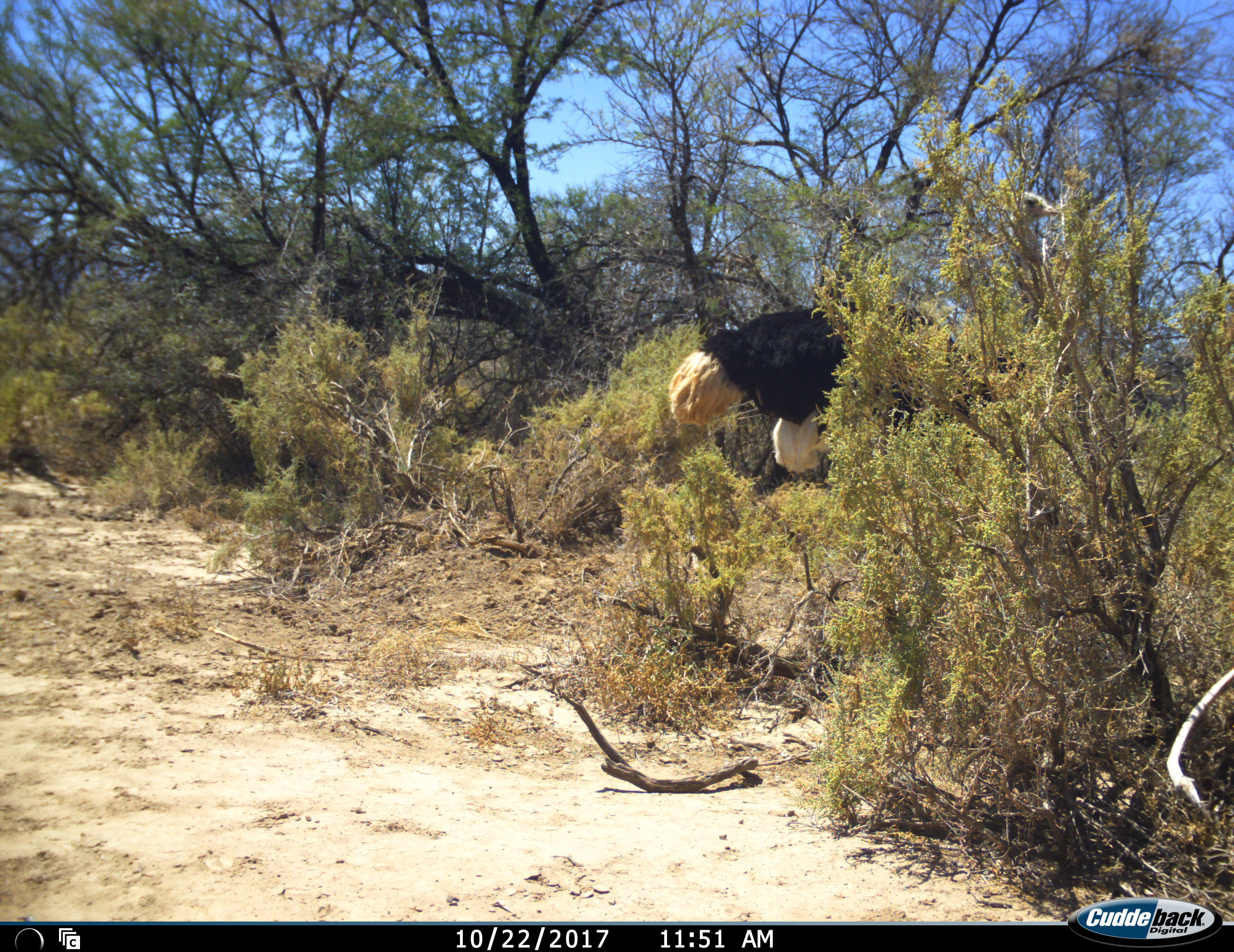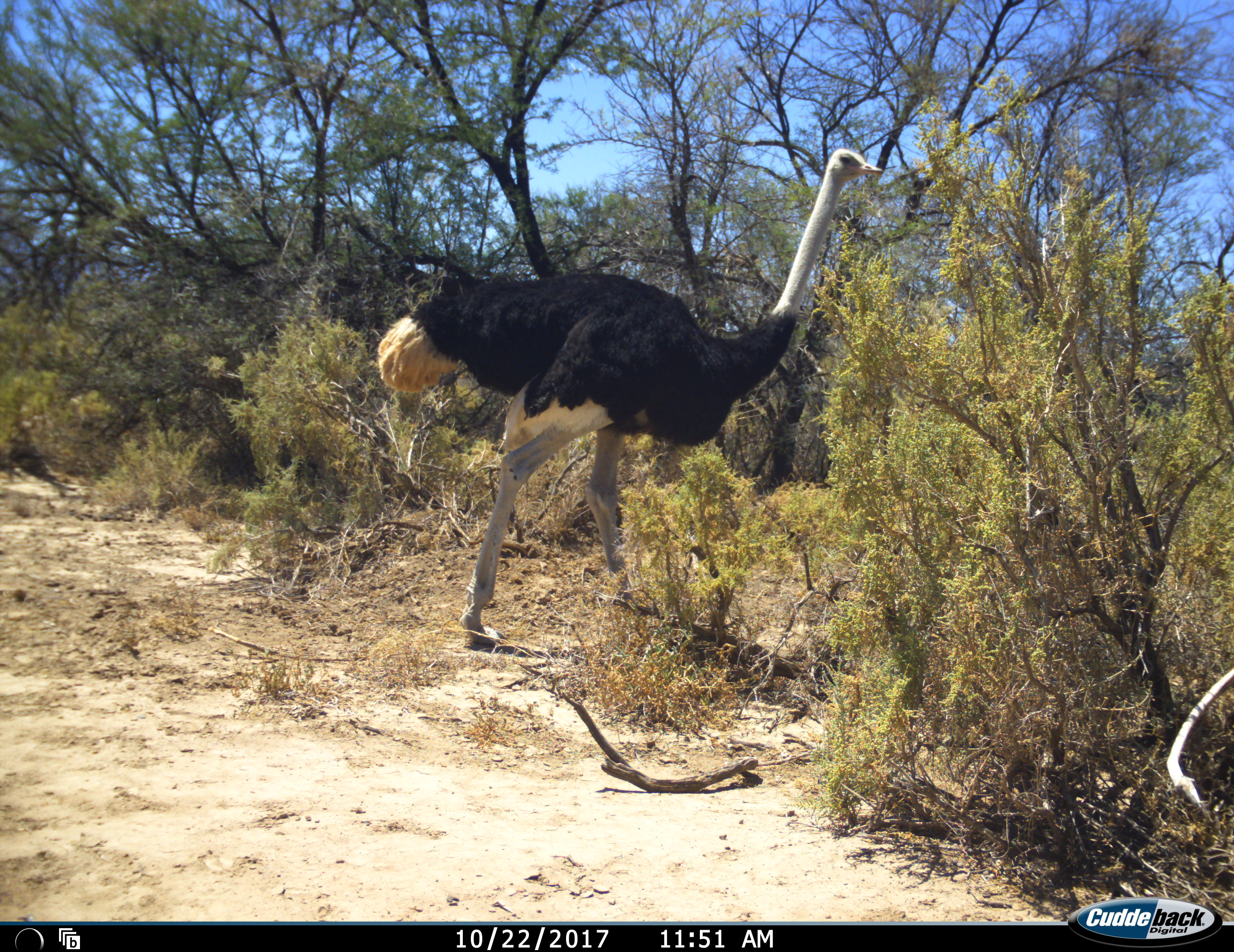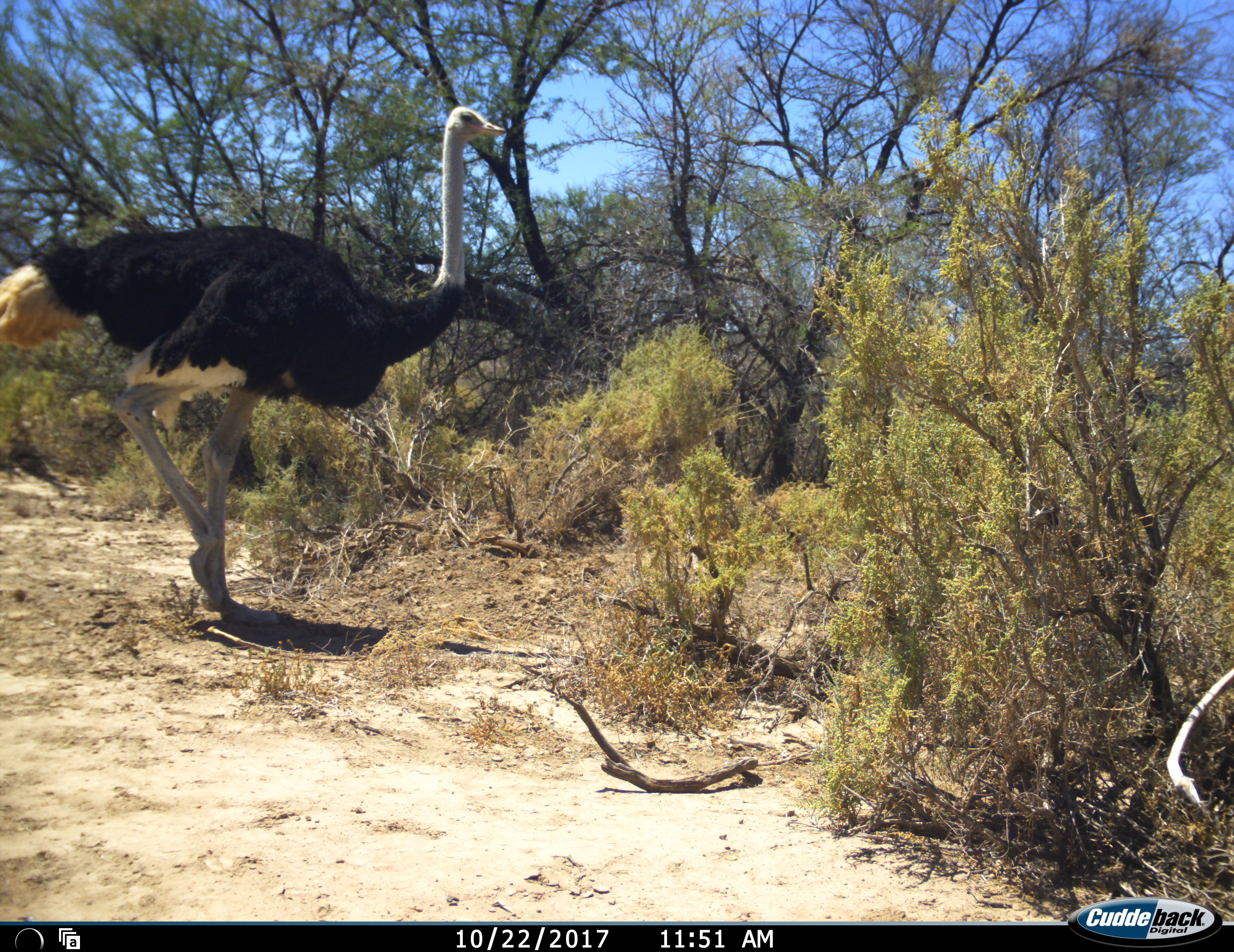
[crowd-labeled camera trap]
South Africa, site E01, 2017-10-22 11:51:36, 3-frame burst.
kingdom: Animalia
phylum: Chordata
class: Aves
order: Struthioniformes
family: Struthionidae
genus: Struthio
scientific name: Struthio camelus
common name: ostrich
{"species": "ostrich (Struthio camelus)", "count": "1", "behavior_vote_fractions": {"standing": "10%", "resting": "0%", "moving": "90%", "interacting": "0%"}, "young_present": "0%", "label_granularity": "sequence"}